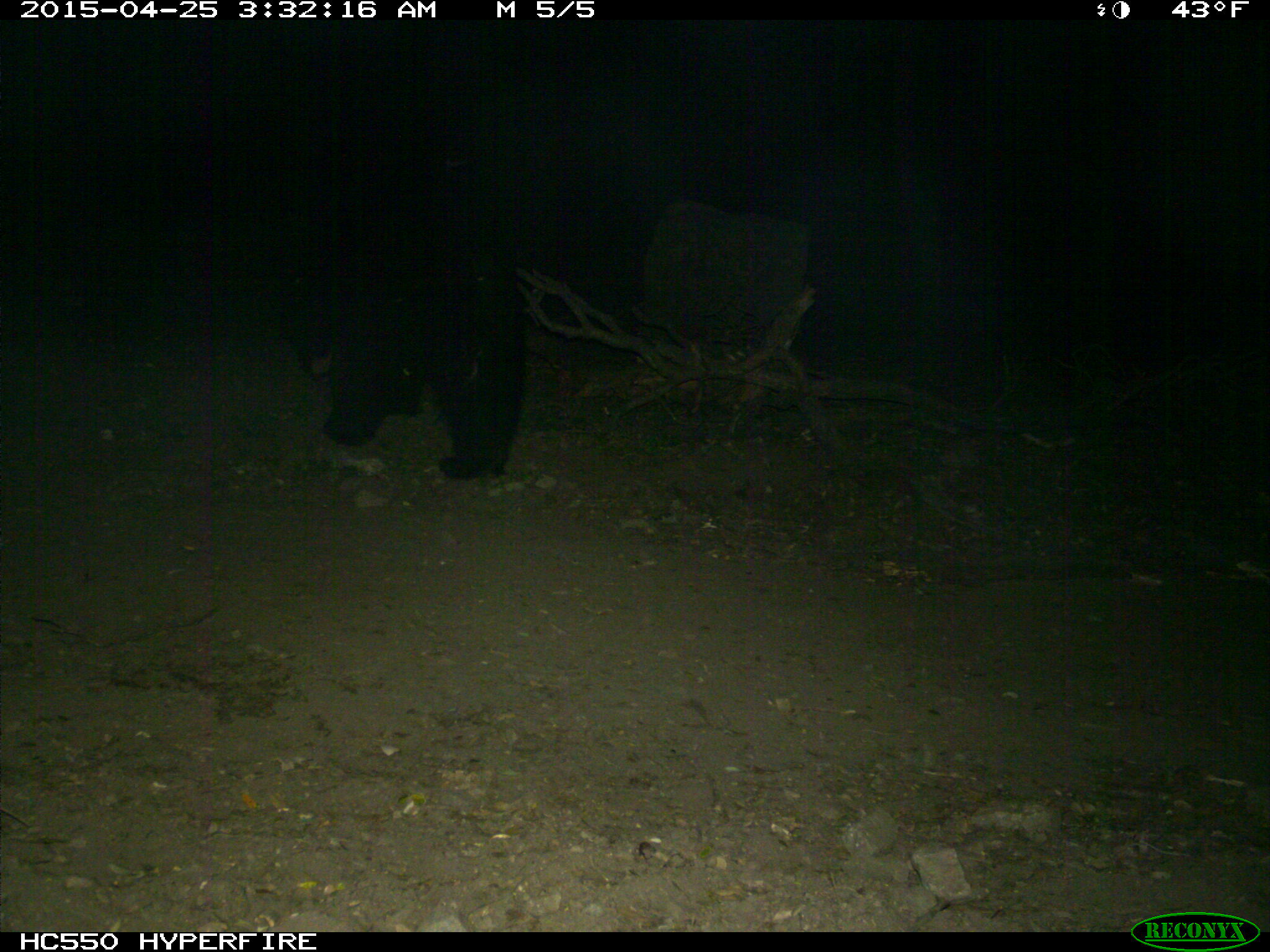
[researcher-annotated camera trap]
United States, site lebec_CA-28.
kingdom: Animalia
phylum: Chordata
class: Mammalia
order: Carnivora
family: Ursidae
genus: Ursus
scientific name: Ursus americanus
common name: american black bear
Ursus americanus (american black bear).